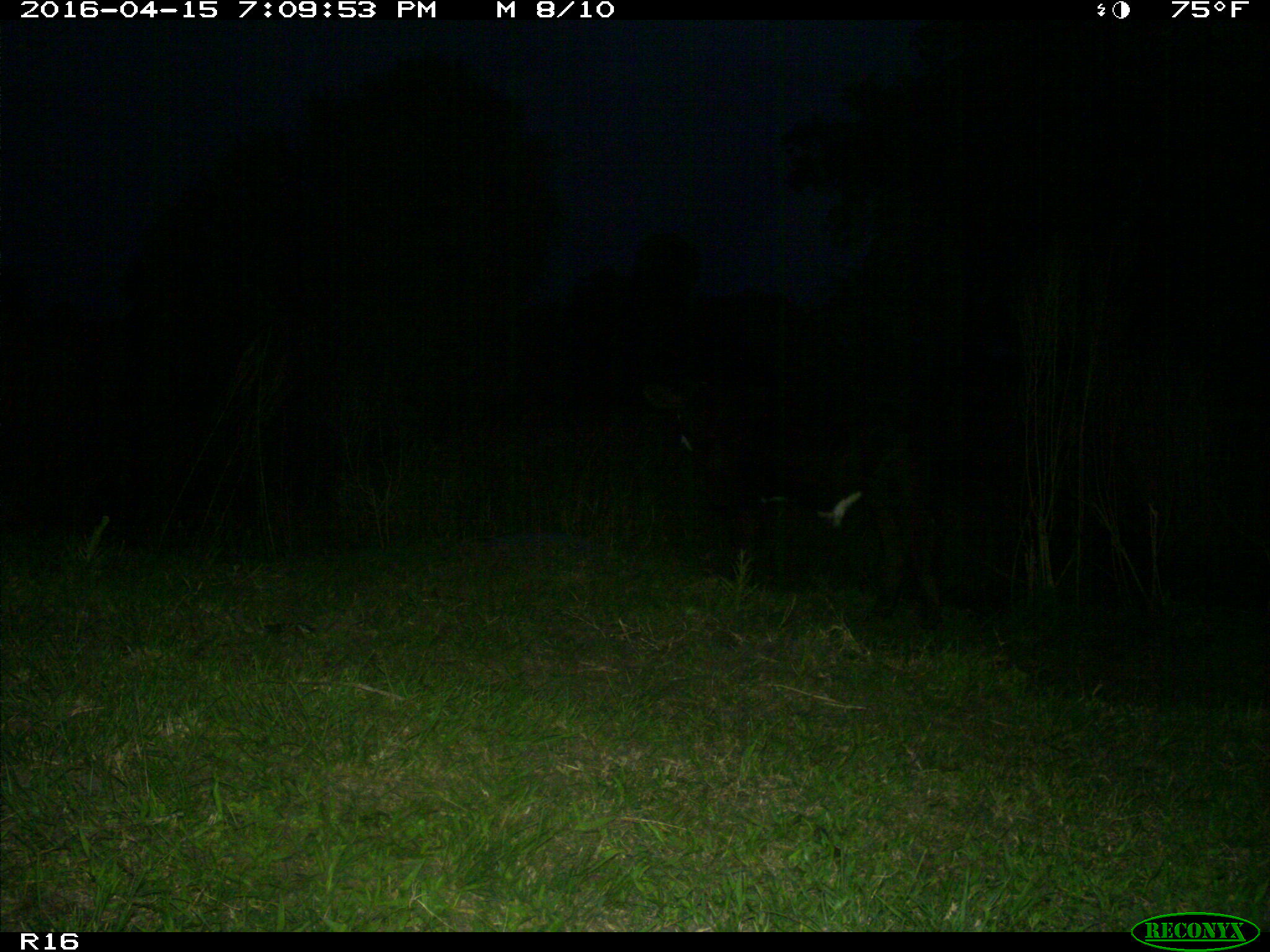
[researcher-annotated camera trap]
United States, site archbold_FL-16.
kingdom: Animalia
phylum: Chordata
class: Mammalia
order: Artiodactyla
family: Bovidae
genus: Bos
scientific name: Bos taurus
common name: domestic cow